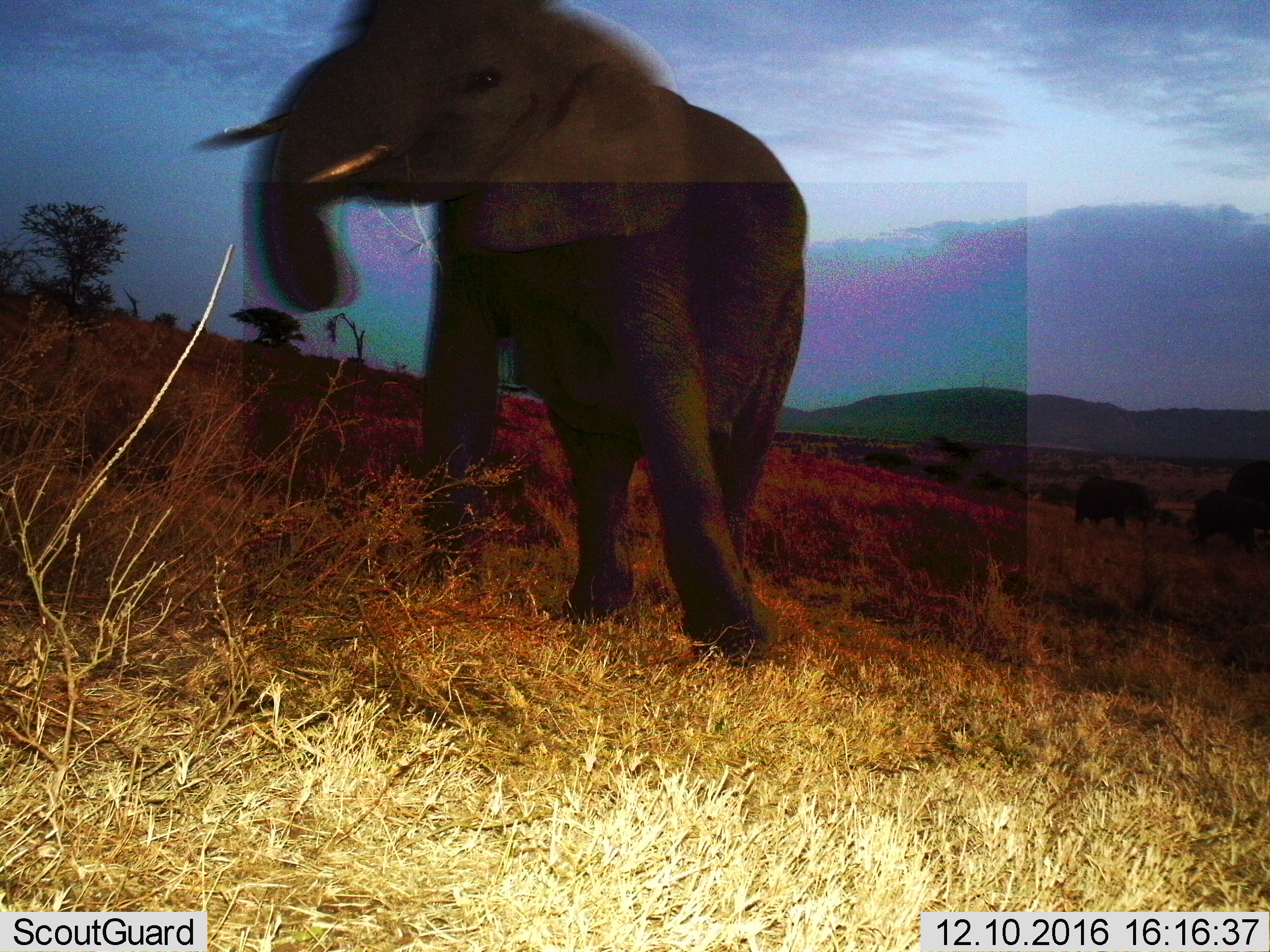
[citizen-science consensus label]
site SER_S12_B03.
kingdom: Animalia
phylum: Chordata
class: Mammalia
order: Proboscidea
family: Elephantidae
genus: Loxodonta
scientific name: Loxodonta africana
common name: african bush elephant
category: elephant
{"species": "elephant (african bush elephant) (Loxodonta africana)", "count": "1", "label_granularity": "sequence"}